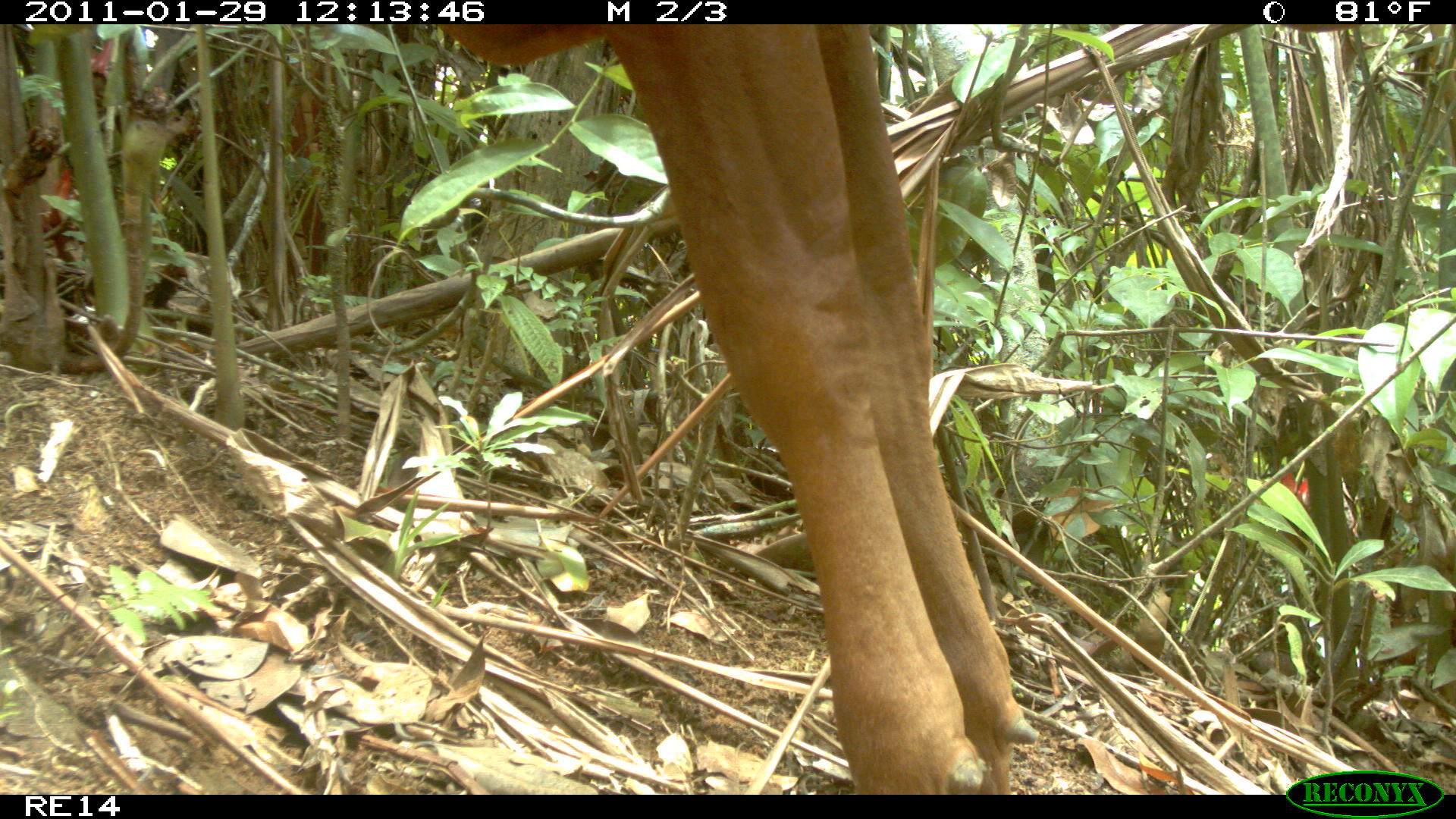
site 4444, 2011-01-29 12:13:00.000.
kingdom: Animalia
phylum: Chordata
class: Mammalia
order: Artiodactyla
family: Bovidae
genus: Bos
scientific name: Bos taurus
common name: domestic cattle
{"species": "Bos taurus (domestic cattle)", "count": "1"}